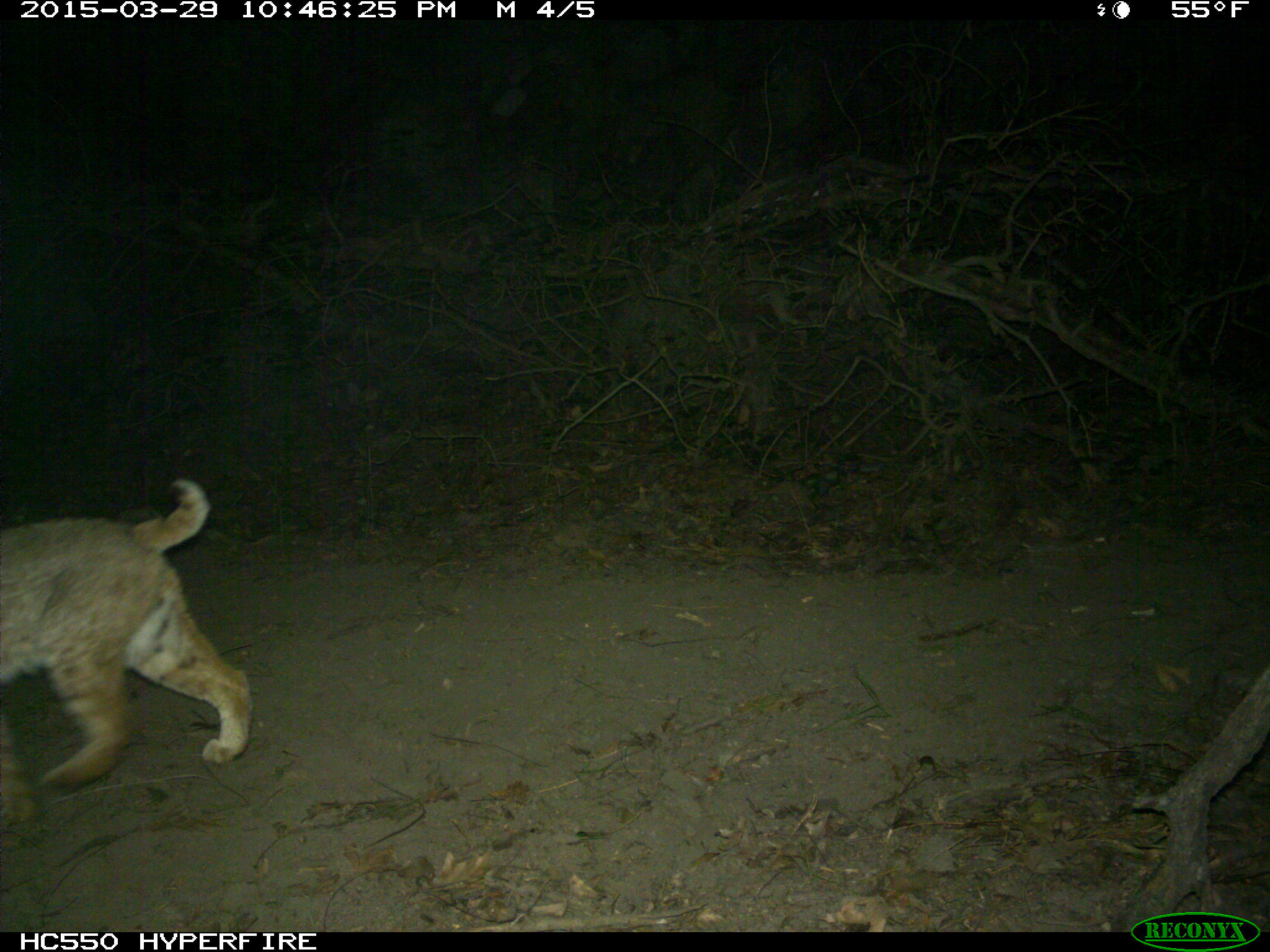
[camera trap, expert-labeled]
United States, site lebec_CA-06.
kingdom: Animalia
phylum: Chordata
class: Mammalia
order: Carnivora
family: Felidae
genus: Lynx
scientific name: Lynx rufus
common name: bobcat